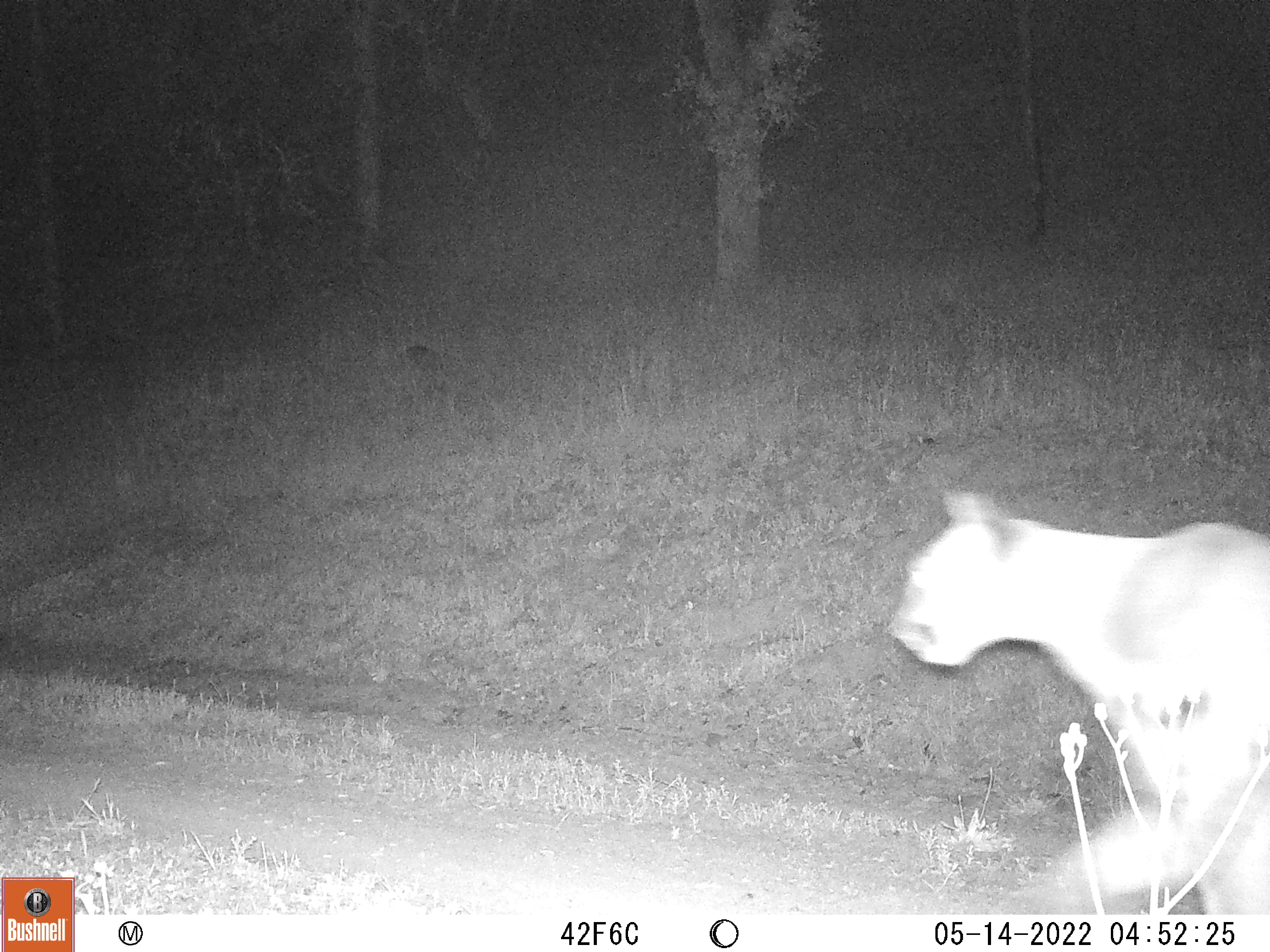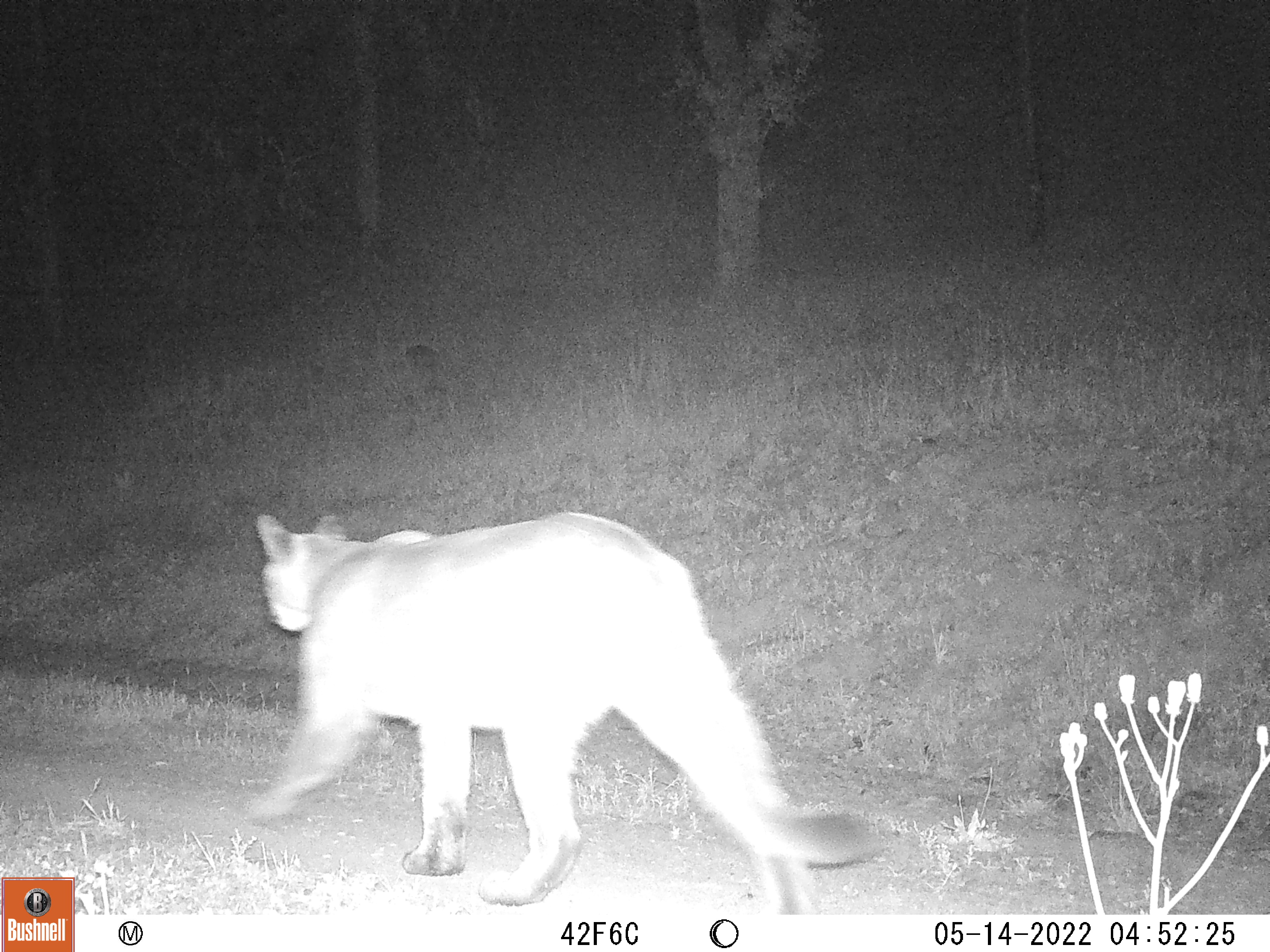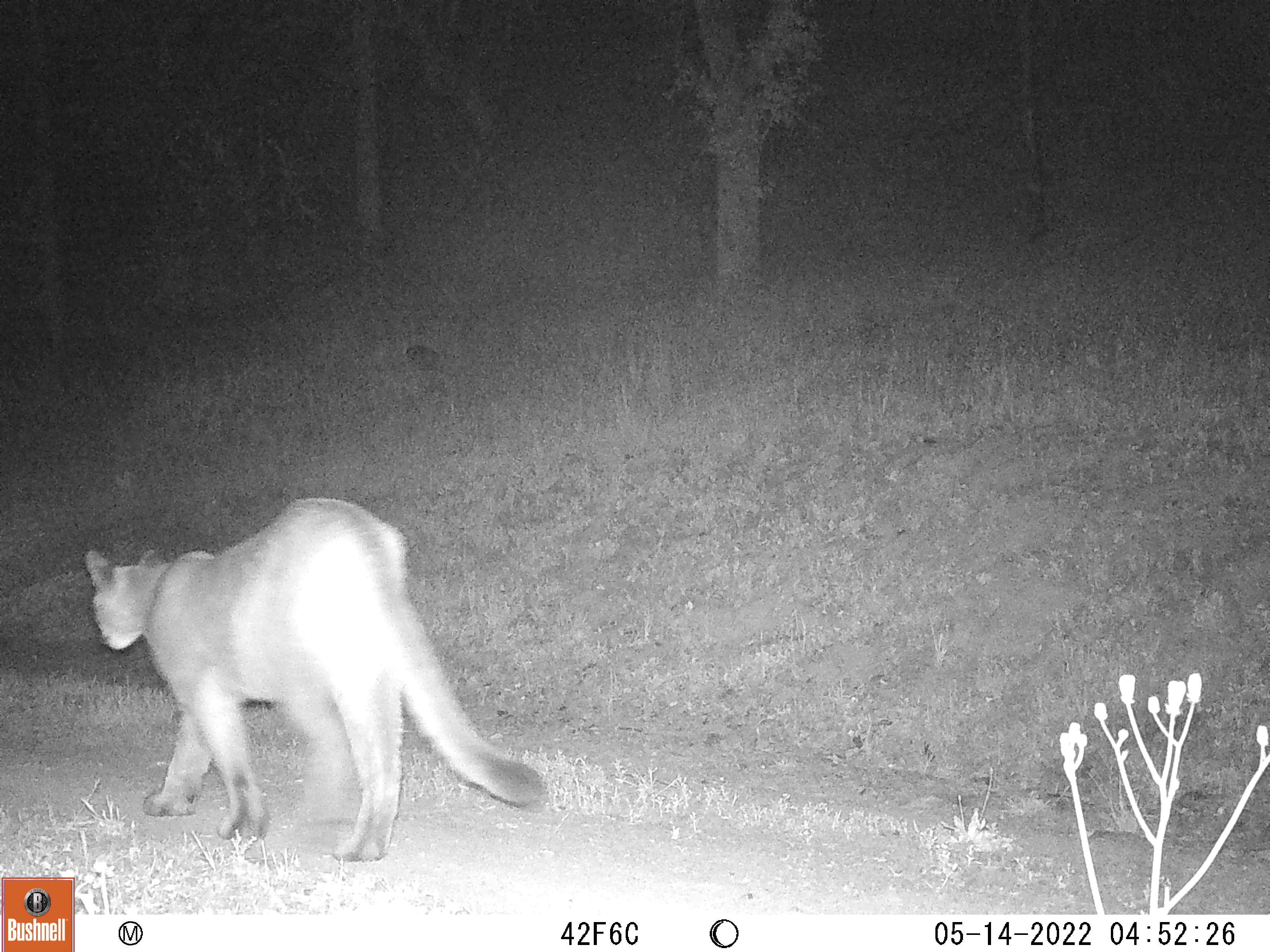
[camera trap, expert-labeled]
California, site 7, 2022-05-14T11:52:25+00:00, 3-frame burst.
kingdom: Animalia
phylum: Chordata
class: Mammalia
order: Carnivora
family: Felidae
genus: Puma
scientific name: Puma concolor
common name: puma